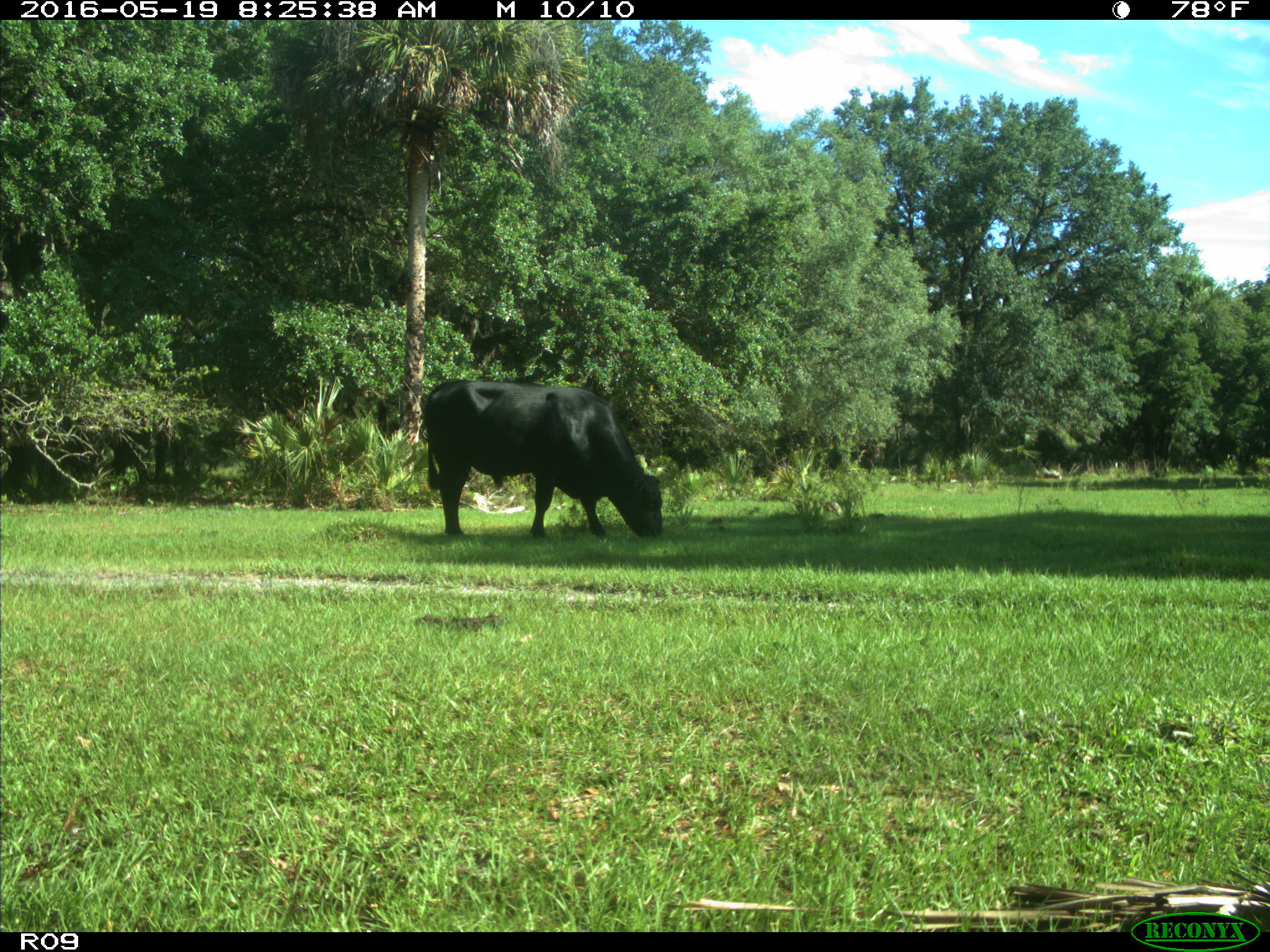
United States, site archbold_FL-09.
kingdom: Animalia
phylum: Chordata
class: Mammalia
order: Artiodactyla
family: Bovidae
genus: Bos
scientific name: Bos taurus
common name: domestic cow